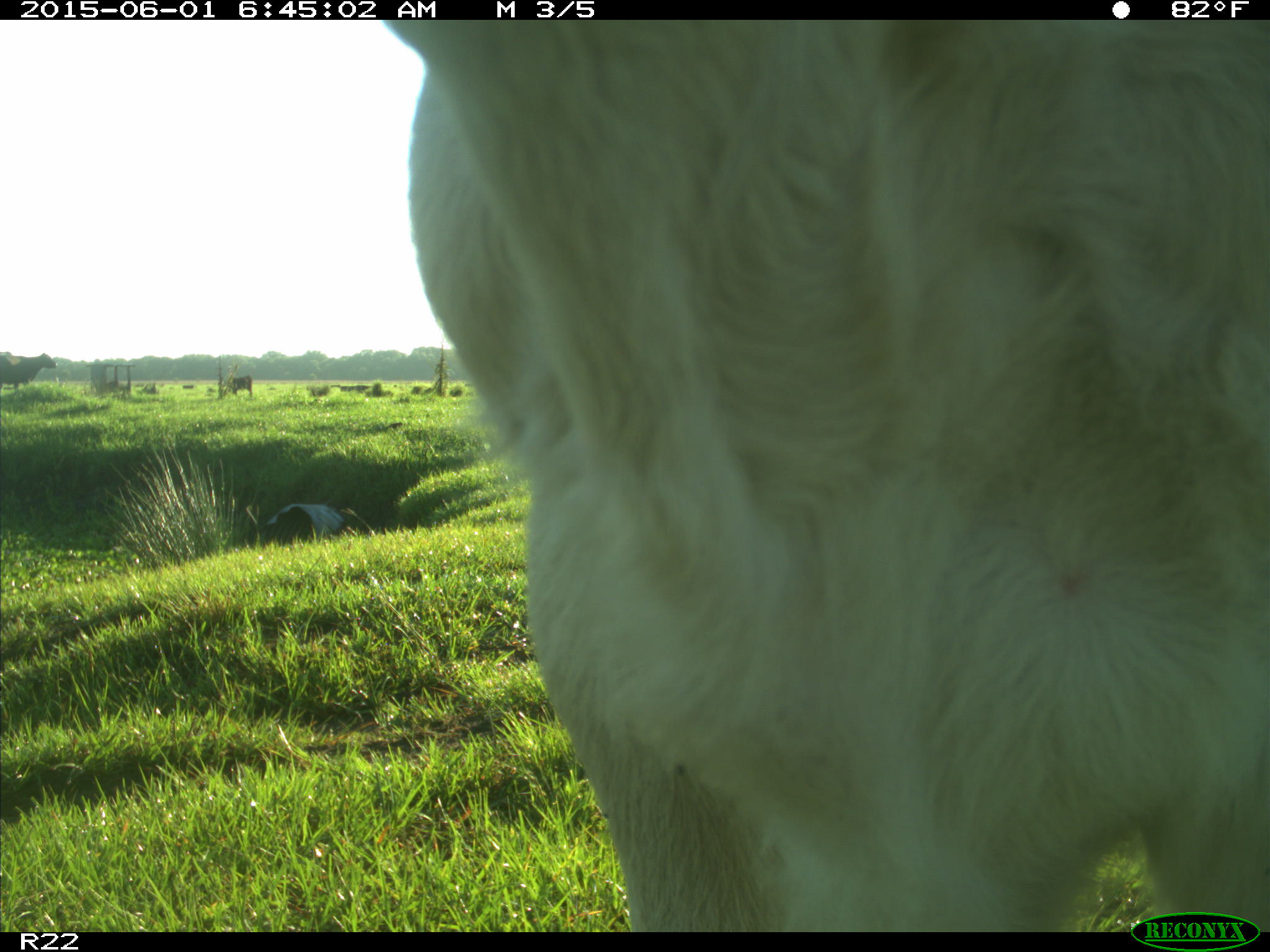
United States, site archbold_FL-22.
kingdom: Animalia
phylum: Chordata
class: Mammalia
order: Artiodactyla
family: Bovidae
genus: Bos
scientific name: Bos taurus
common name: domestic cow